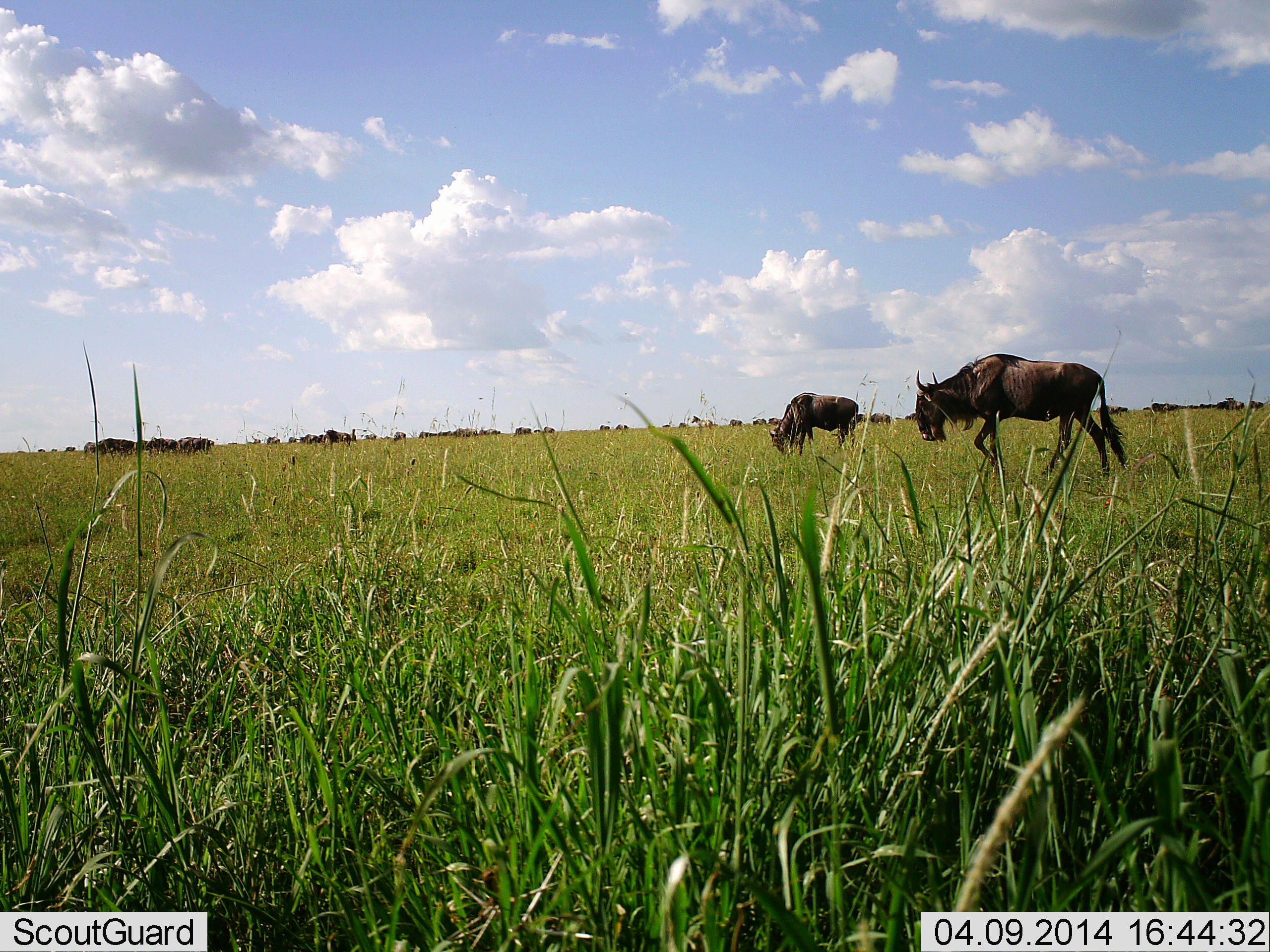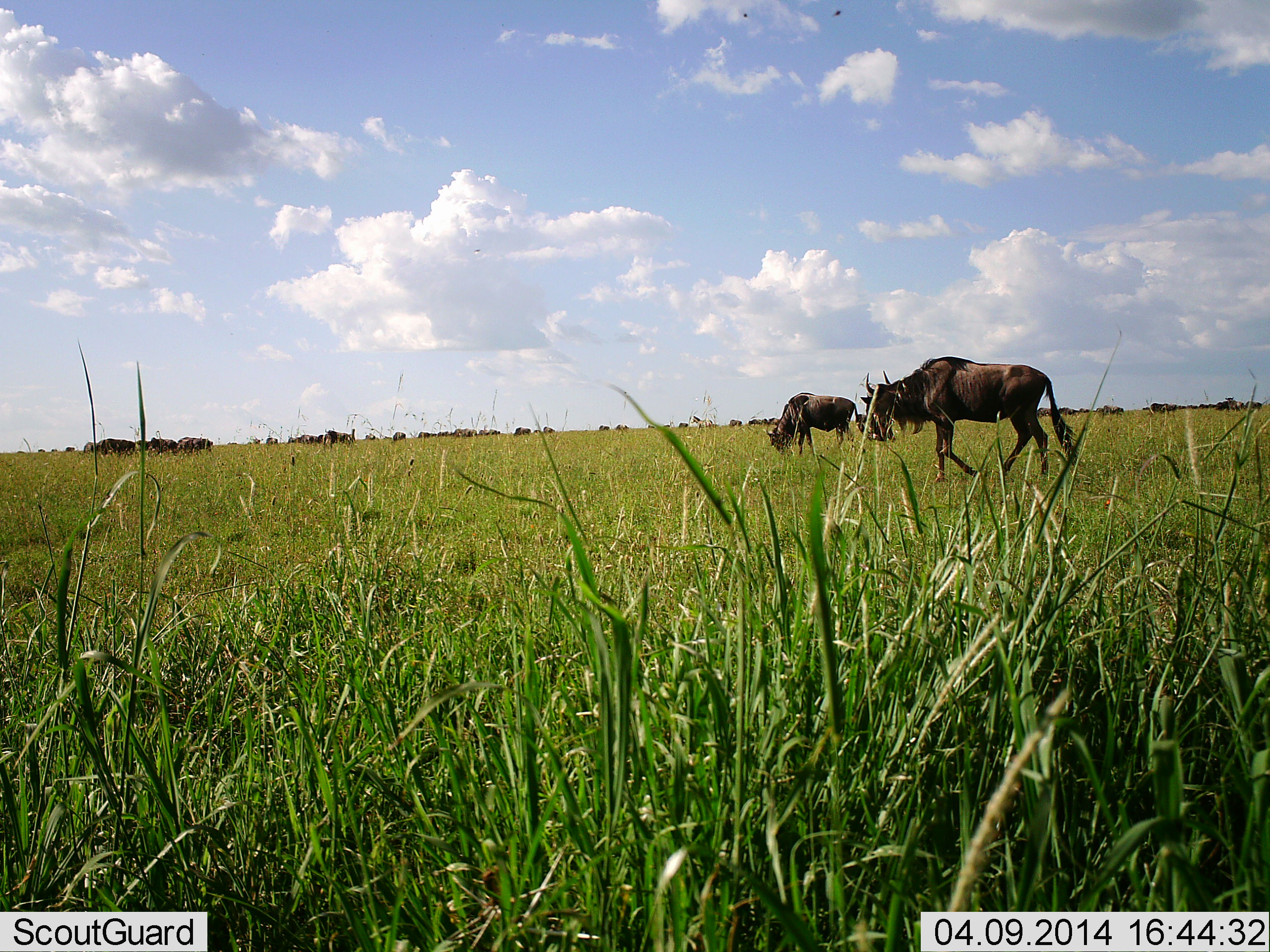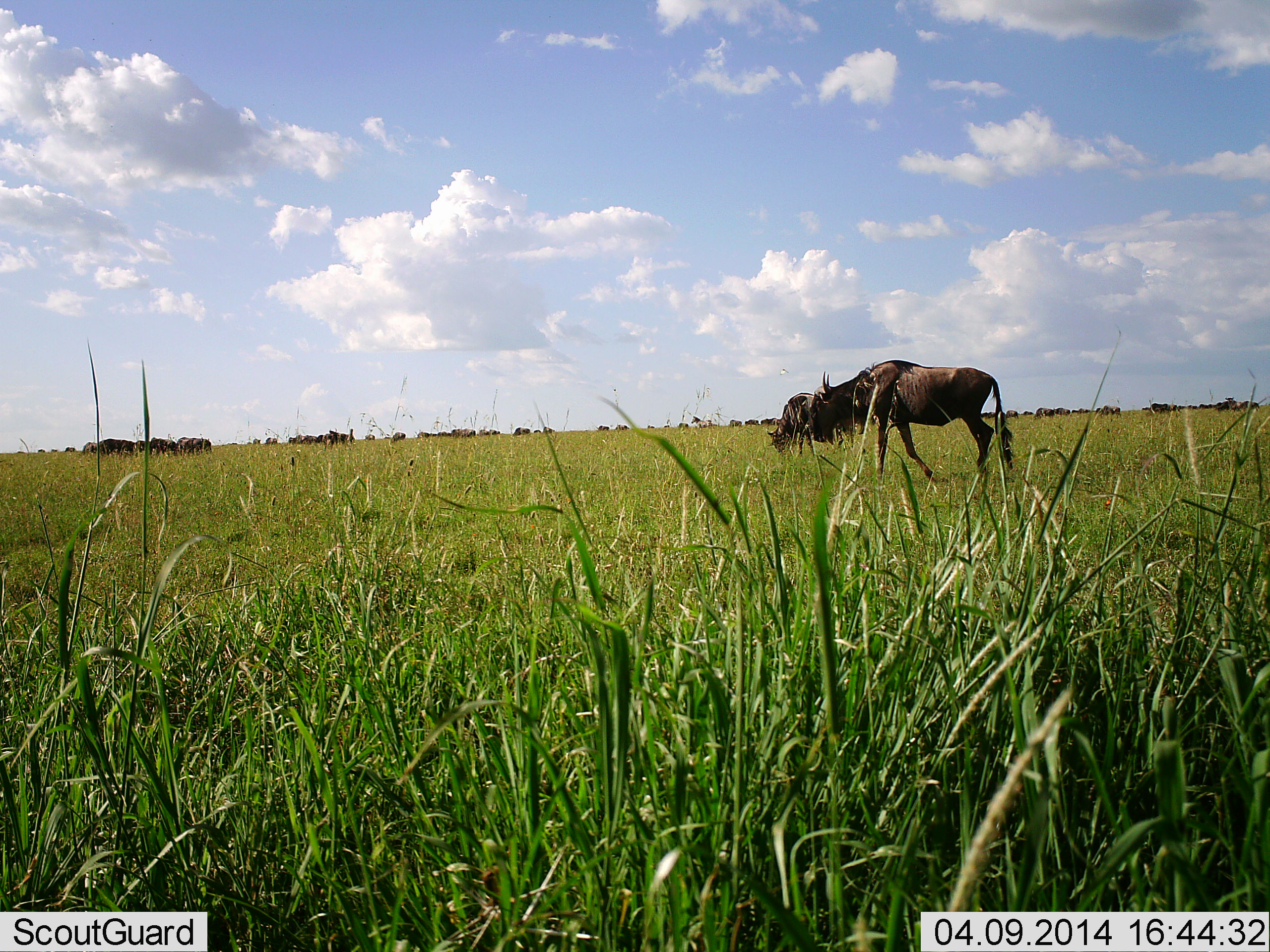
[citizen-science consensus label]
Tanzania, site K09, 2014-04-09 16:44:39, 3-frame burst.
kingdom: Animalia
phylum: Chordata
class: Mammalia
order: Artiodactyla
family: Bovidae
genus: Connochaetes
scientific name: Connochaetes taurinus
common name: blue wildebeest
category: wildebeest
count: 2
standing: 29%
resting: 3%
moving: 83%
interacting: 3%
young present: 0%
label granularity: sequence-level